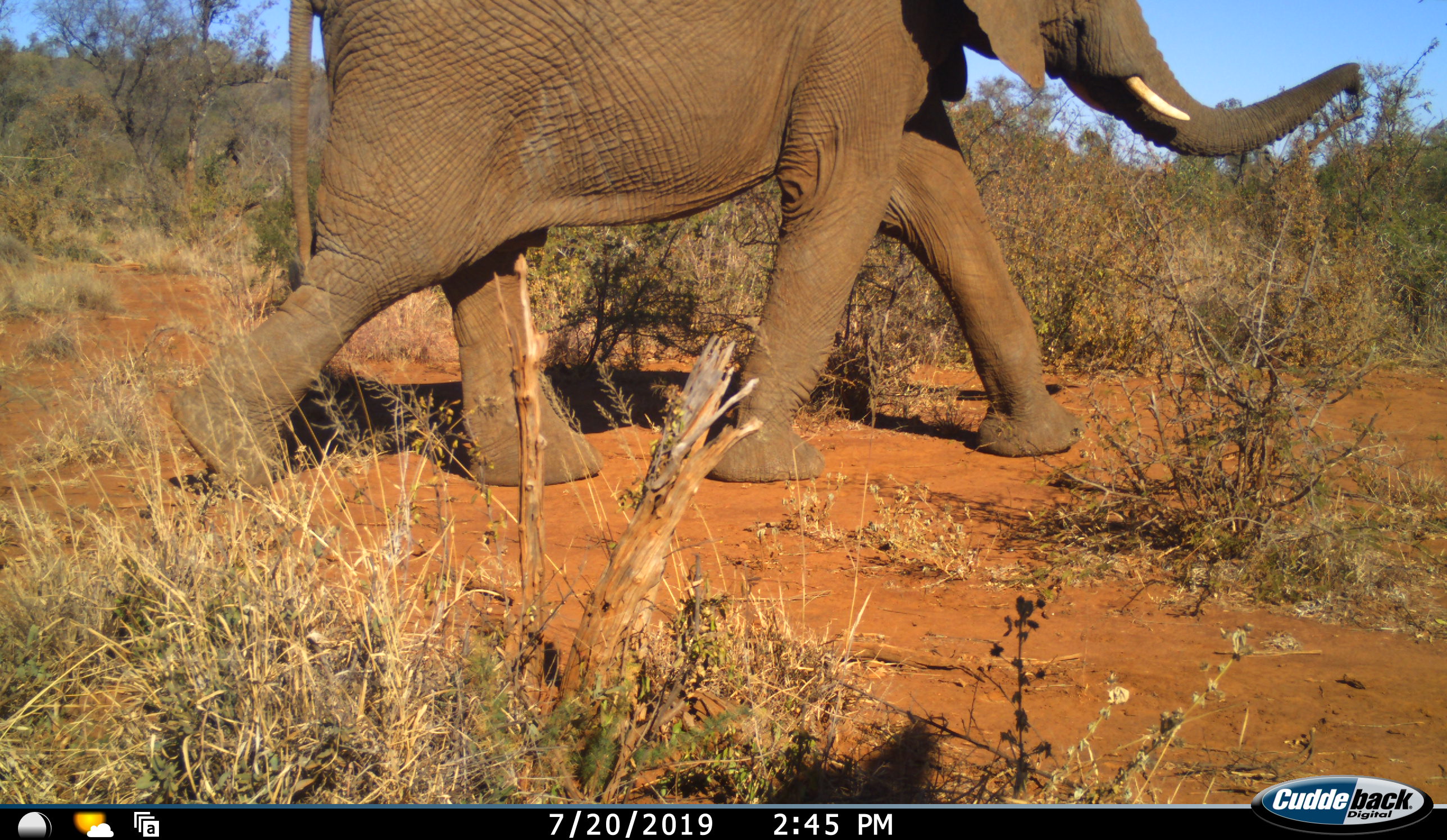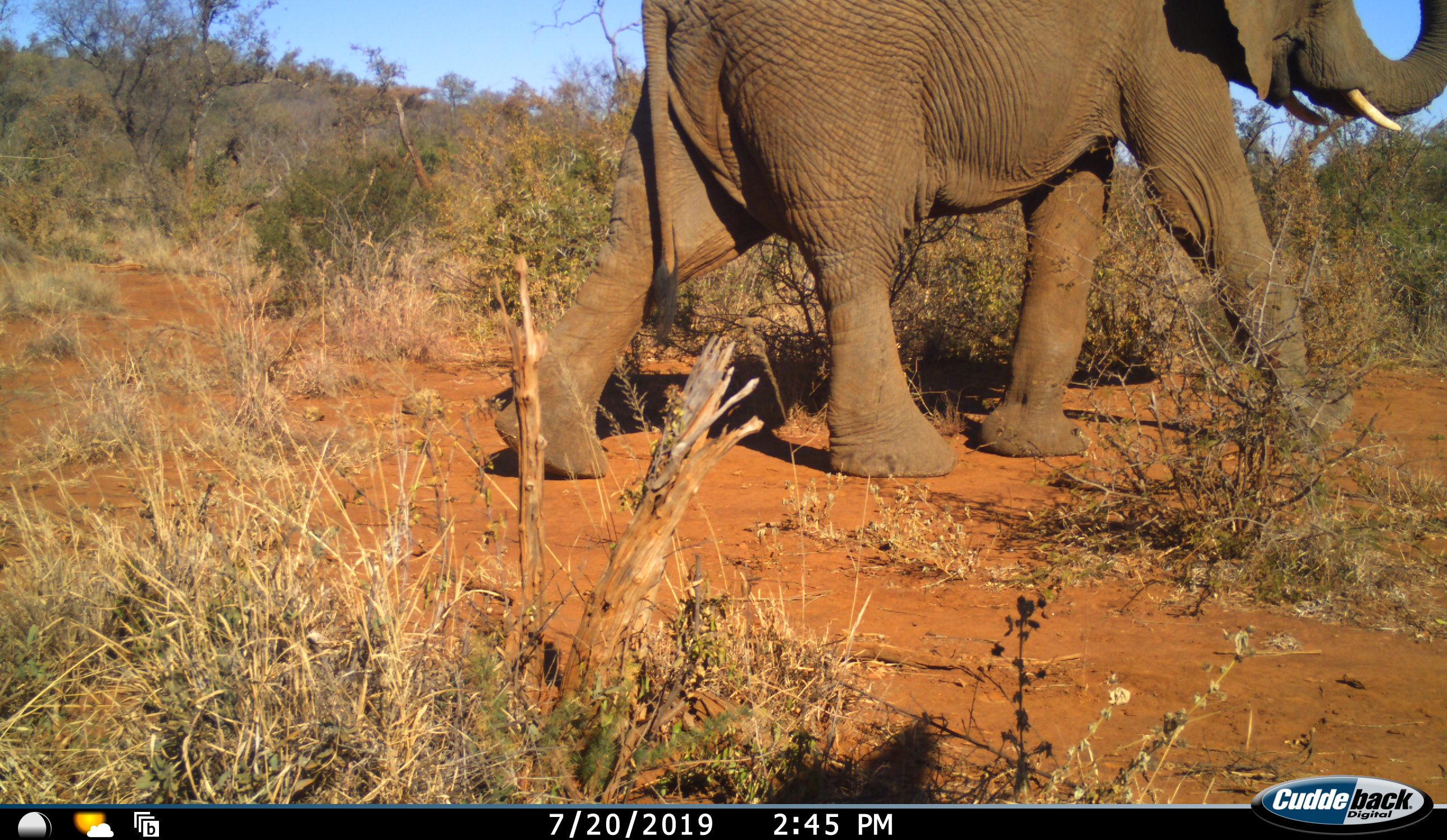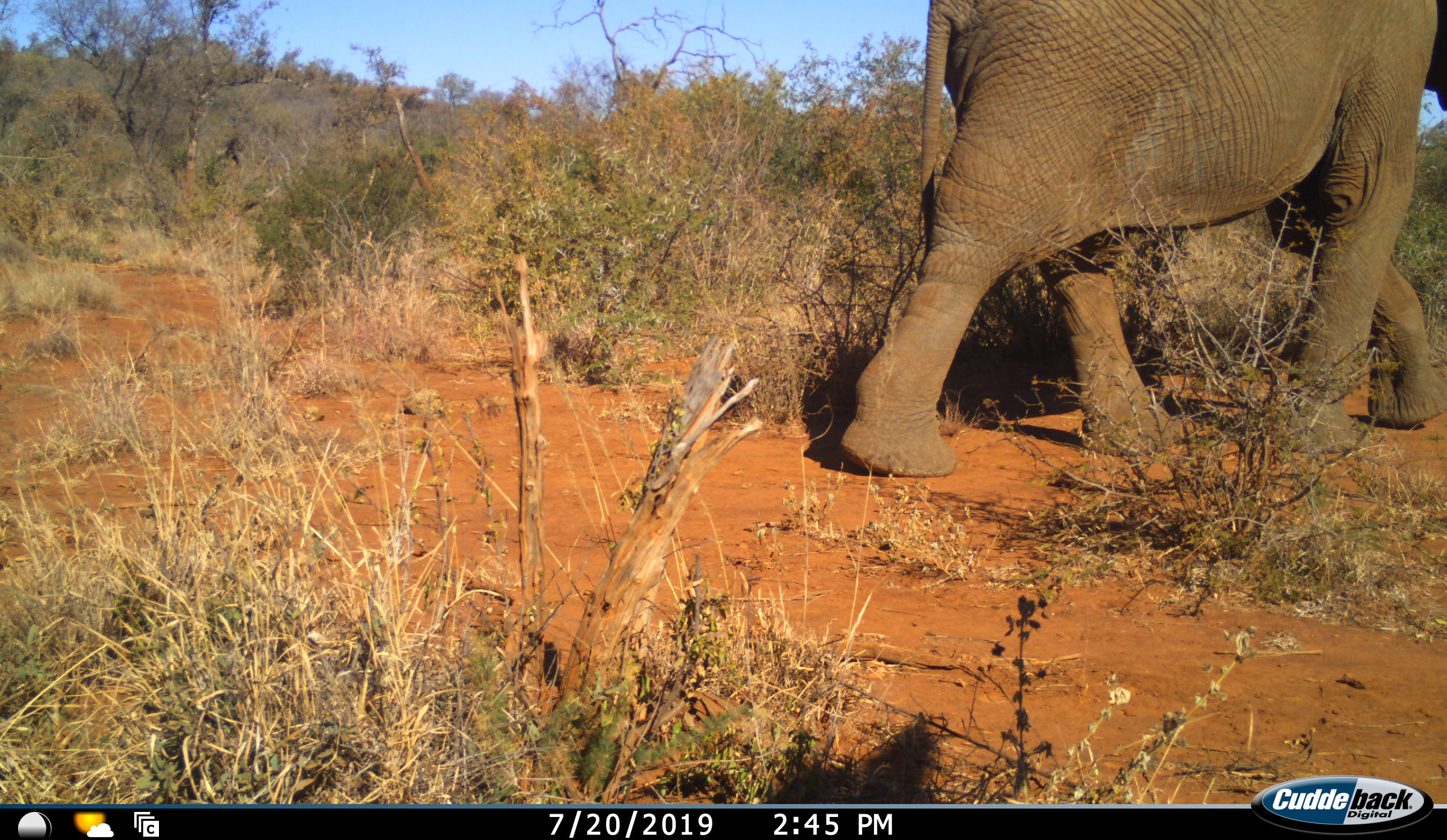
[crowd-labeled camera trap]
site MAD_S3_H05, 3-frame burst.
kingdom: Animalia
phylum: Chordata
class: Mammalia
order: Proboscidea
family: Elephantidae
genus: Loxodonta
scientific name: Loxodonta africana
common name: african bush elephant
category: elephant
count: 1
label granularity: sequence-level